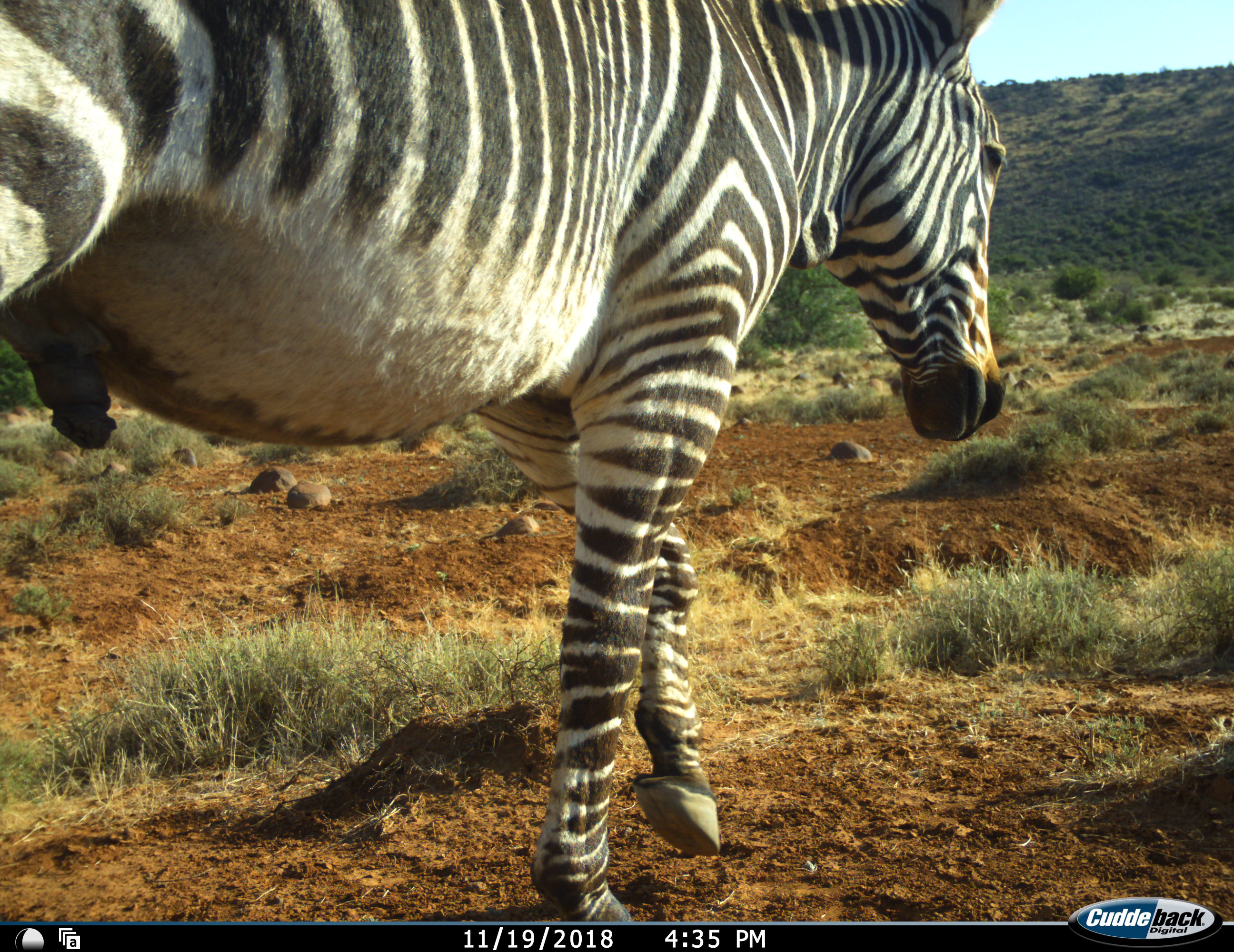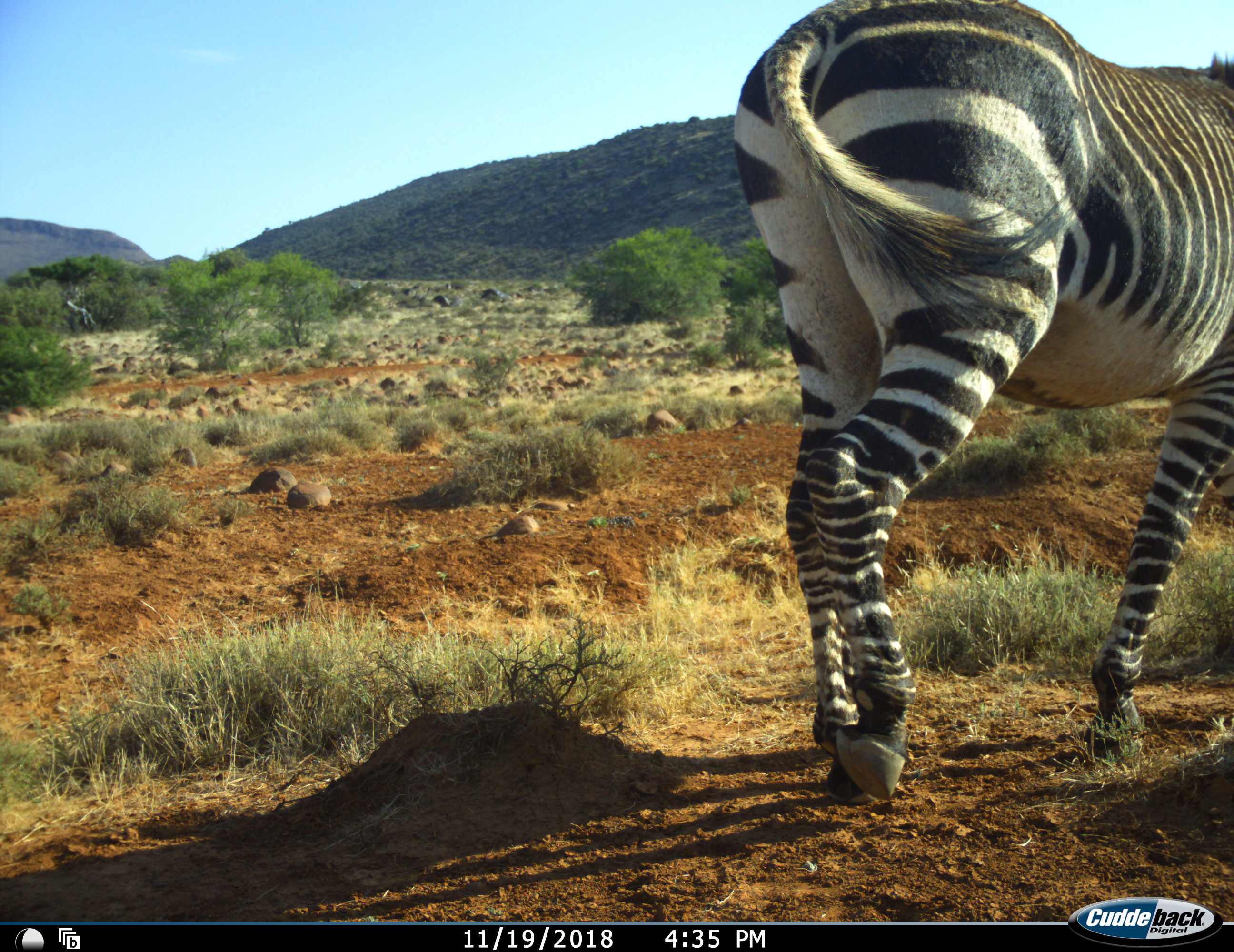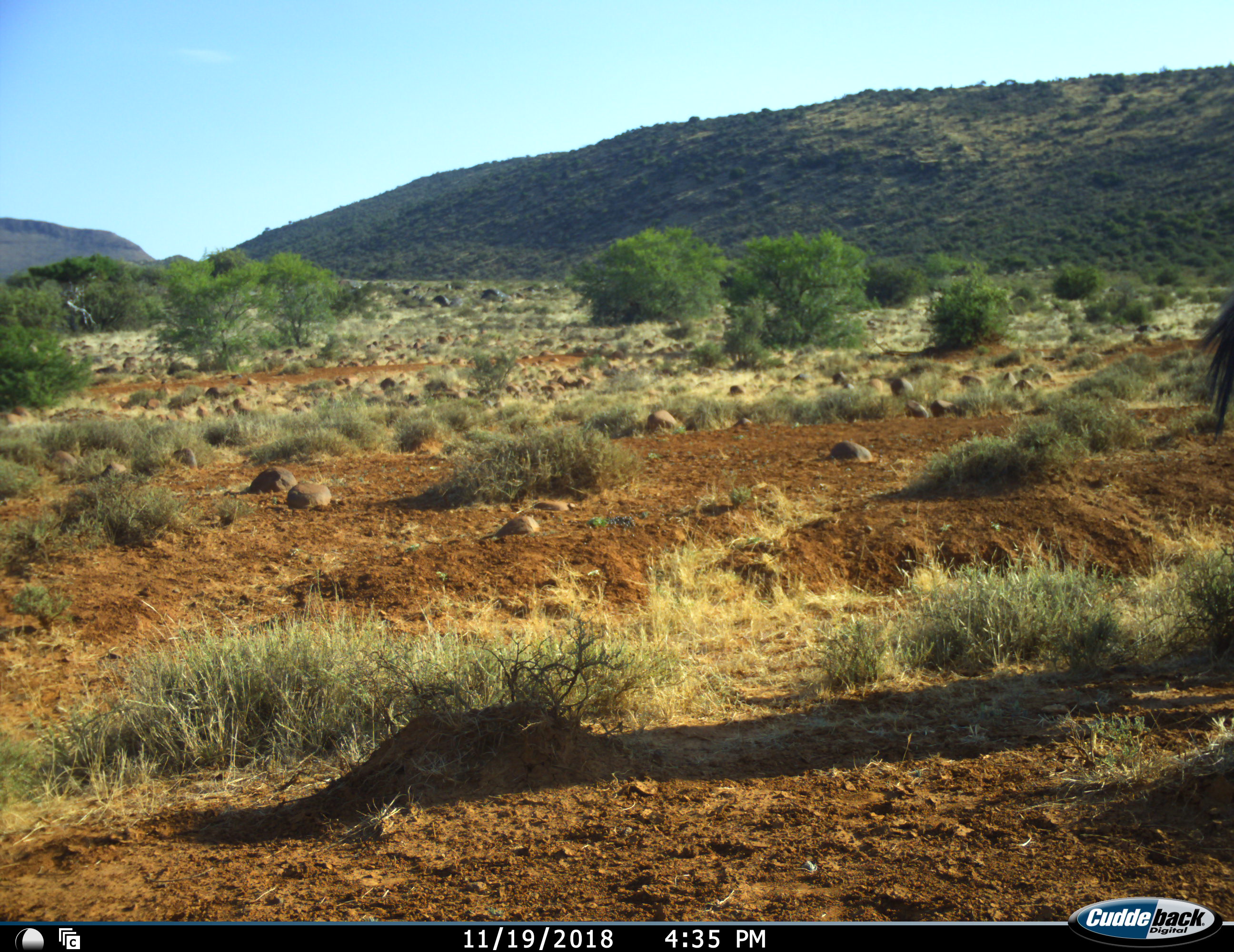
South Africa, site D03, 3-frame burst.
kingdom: Animalia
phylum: Chordata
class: Mammalia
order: Perissodactyla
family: Equidae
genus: Equus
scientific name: Equus zebra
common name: mountain zebra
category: zebramountain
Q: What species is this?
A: Zebramountain (mountain zebra) (Equus zebra).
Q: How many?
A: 1.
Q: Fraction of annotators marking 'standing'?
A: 0%.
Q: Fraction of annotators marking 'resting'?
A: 0%.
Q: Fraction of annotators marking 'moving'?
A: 90%.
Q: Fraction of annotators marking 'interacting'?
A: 10%.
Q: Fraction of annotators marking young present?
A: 0%.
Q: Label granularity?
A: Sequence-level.